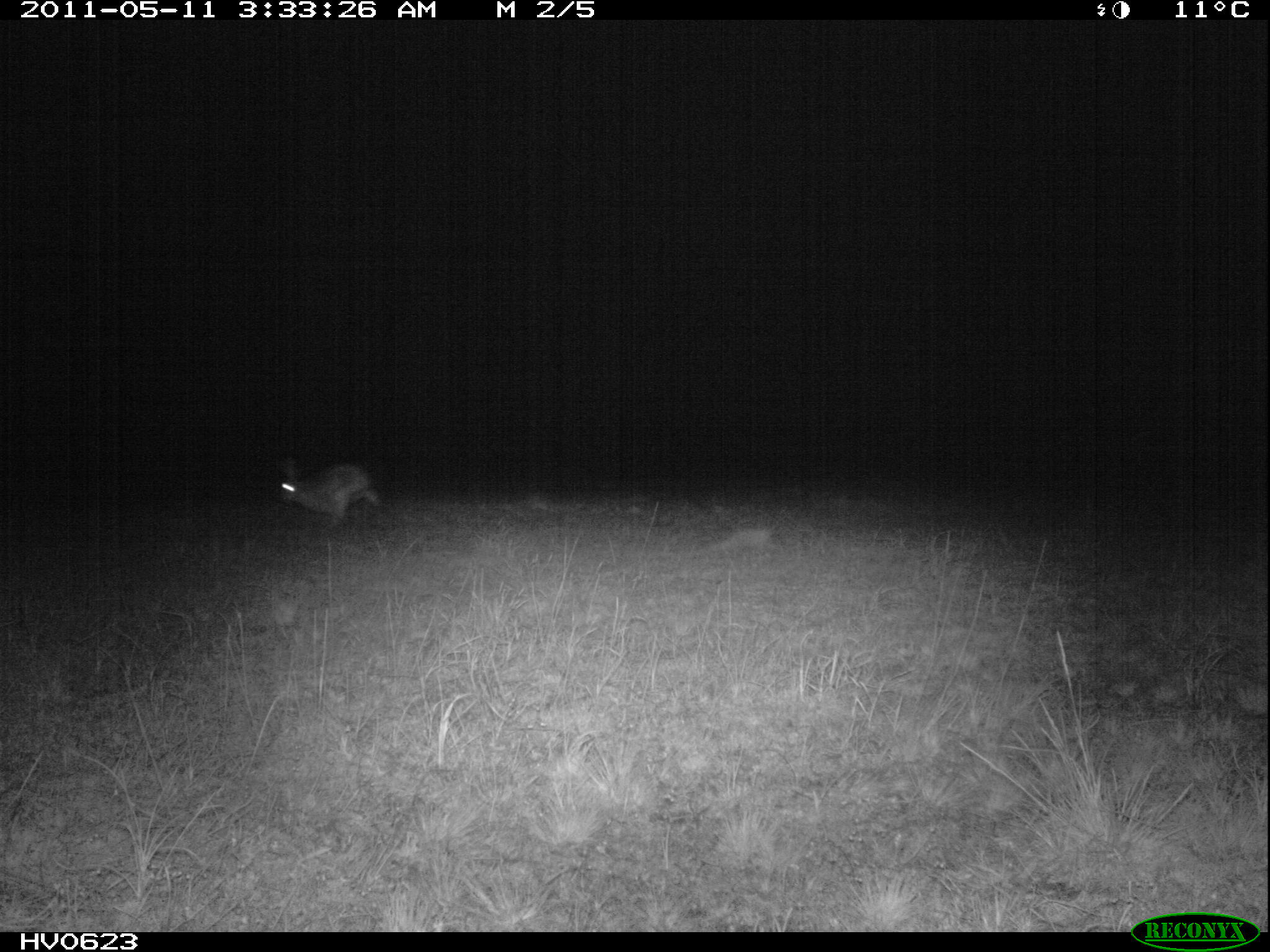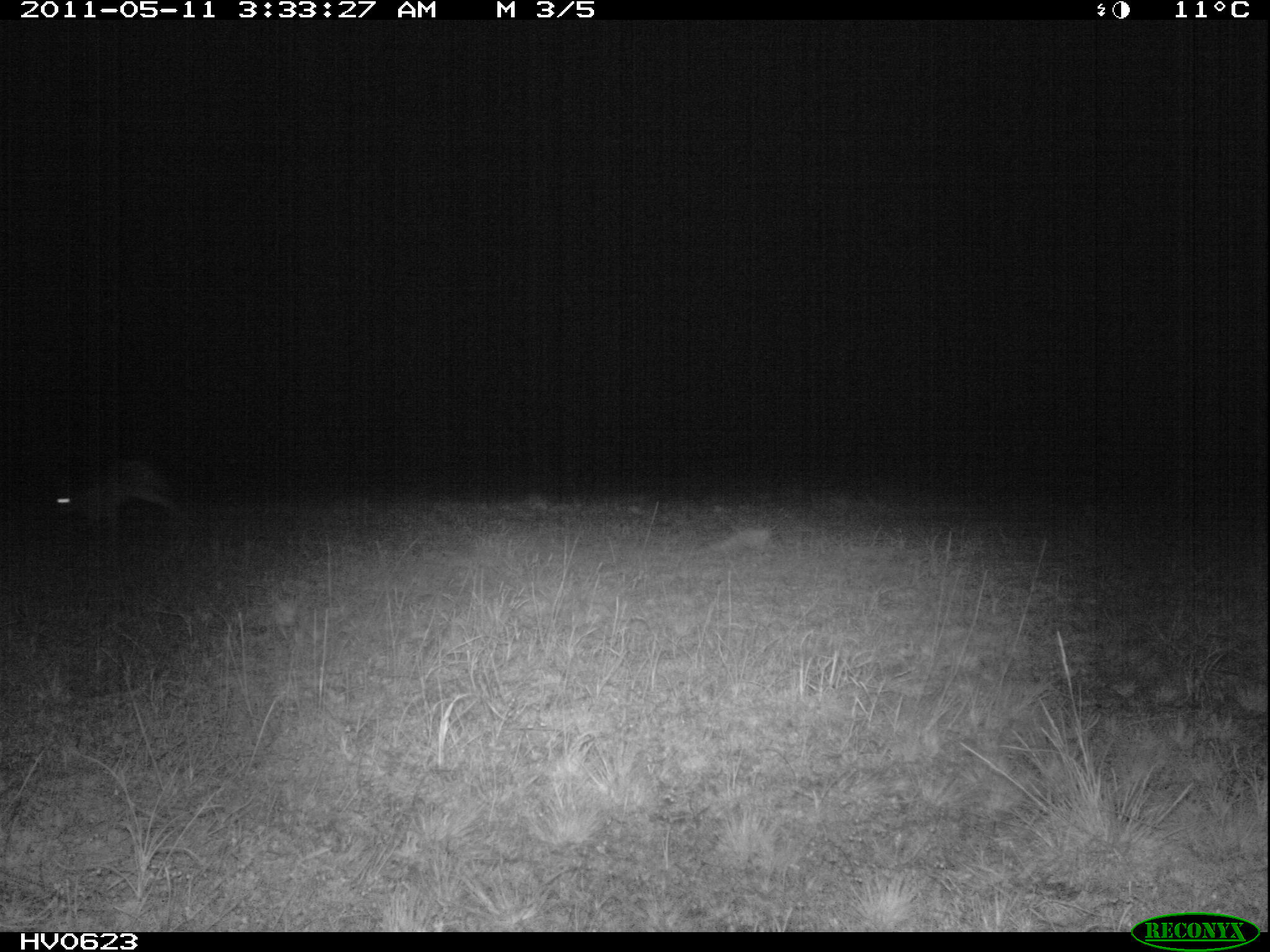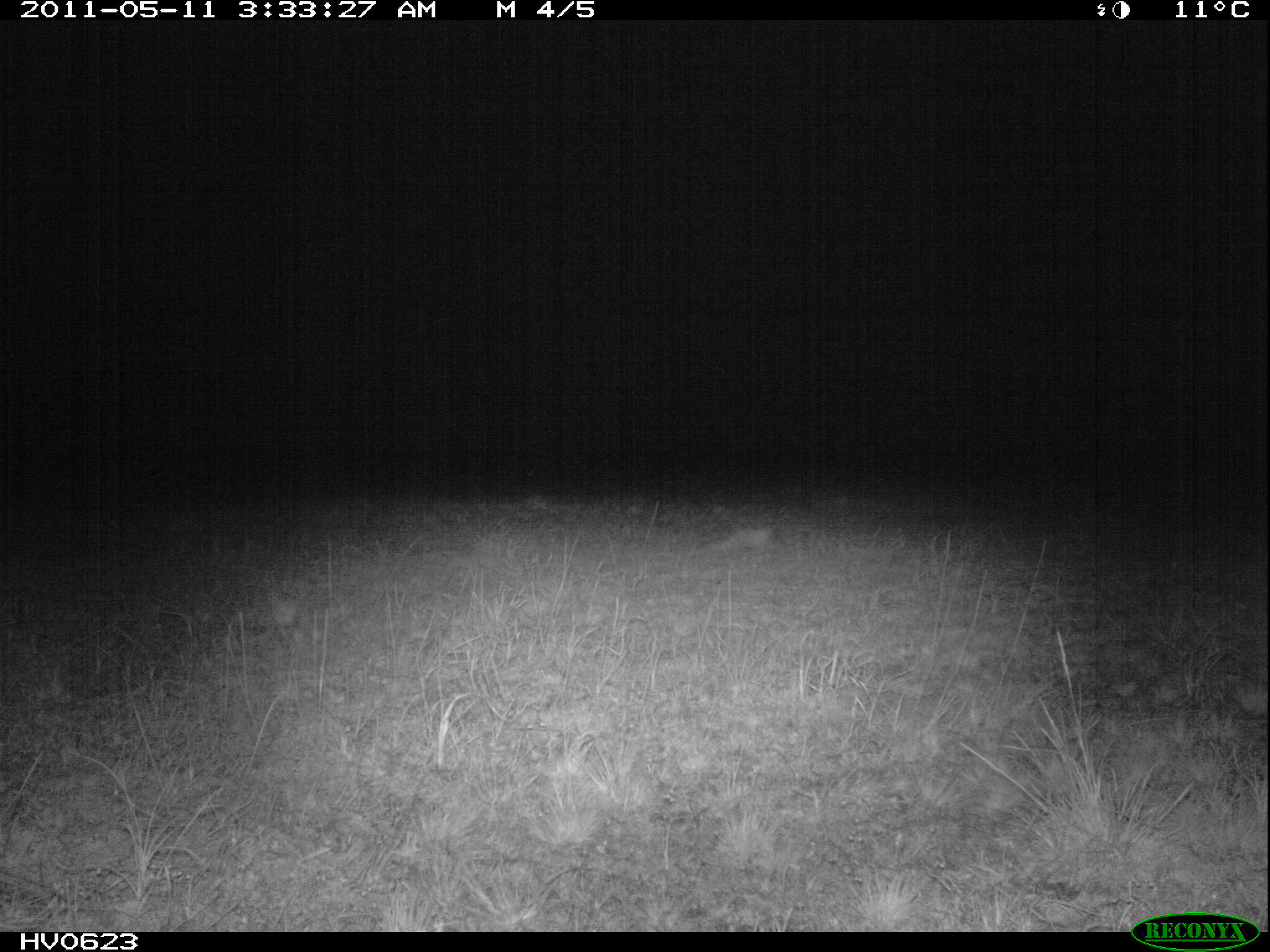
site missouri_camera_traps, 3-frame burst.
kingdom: Animalia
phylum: Chordata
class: Mammalia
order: Lagomorpha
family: Leporidae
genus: Lepus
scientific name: Lepus europaeus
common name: european hare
European hare (Lepus europaeus). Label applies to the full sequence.